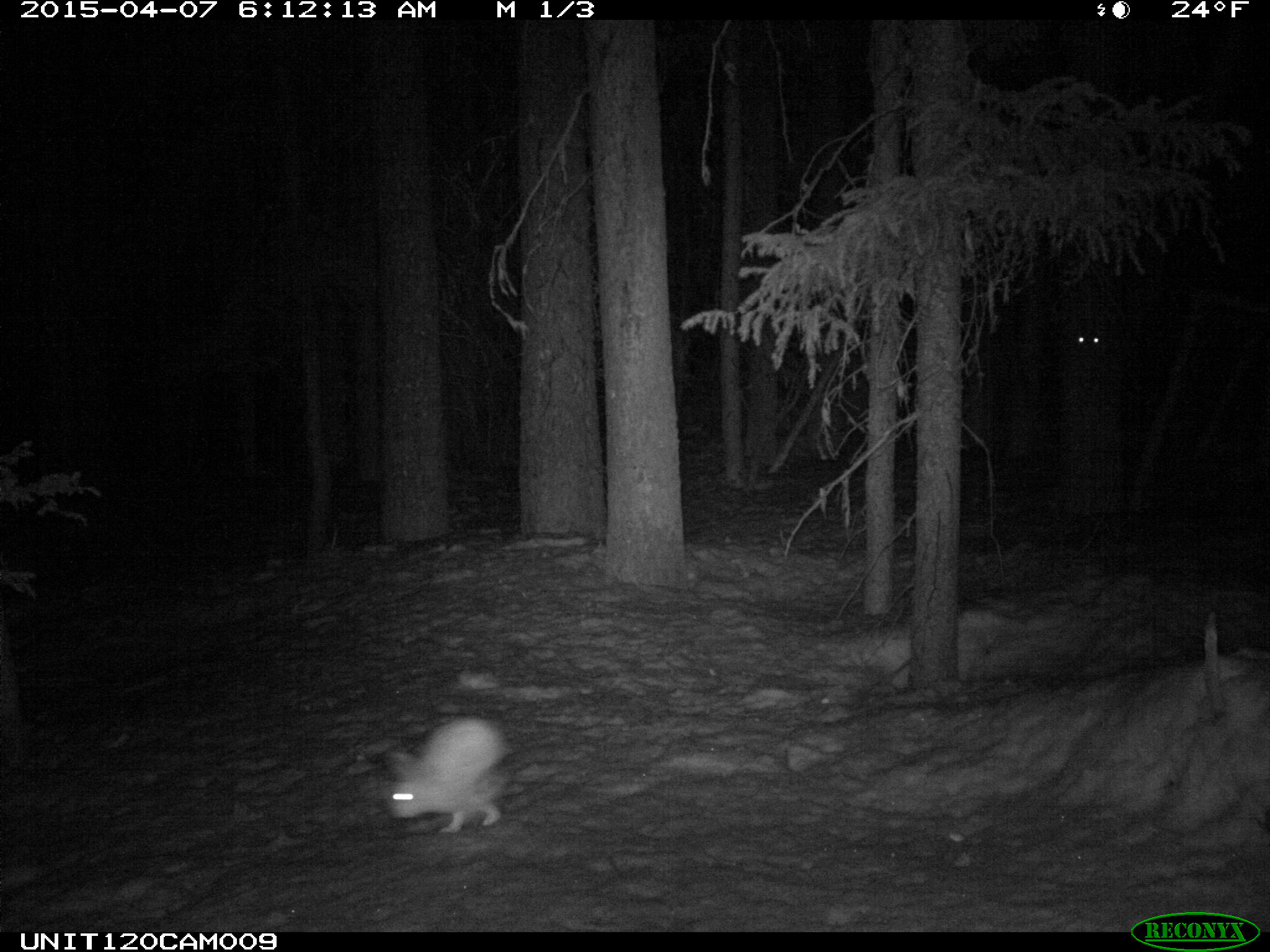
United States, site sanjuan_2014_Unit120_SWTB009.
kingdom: Animalia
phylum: Chordata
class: Mammalia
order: Lagomorpha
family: Leporidae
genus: Lepus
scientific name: Lepus americanus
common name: snowshoe hare